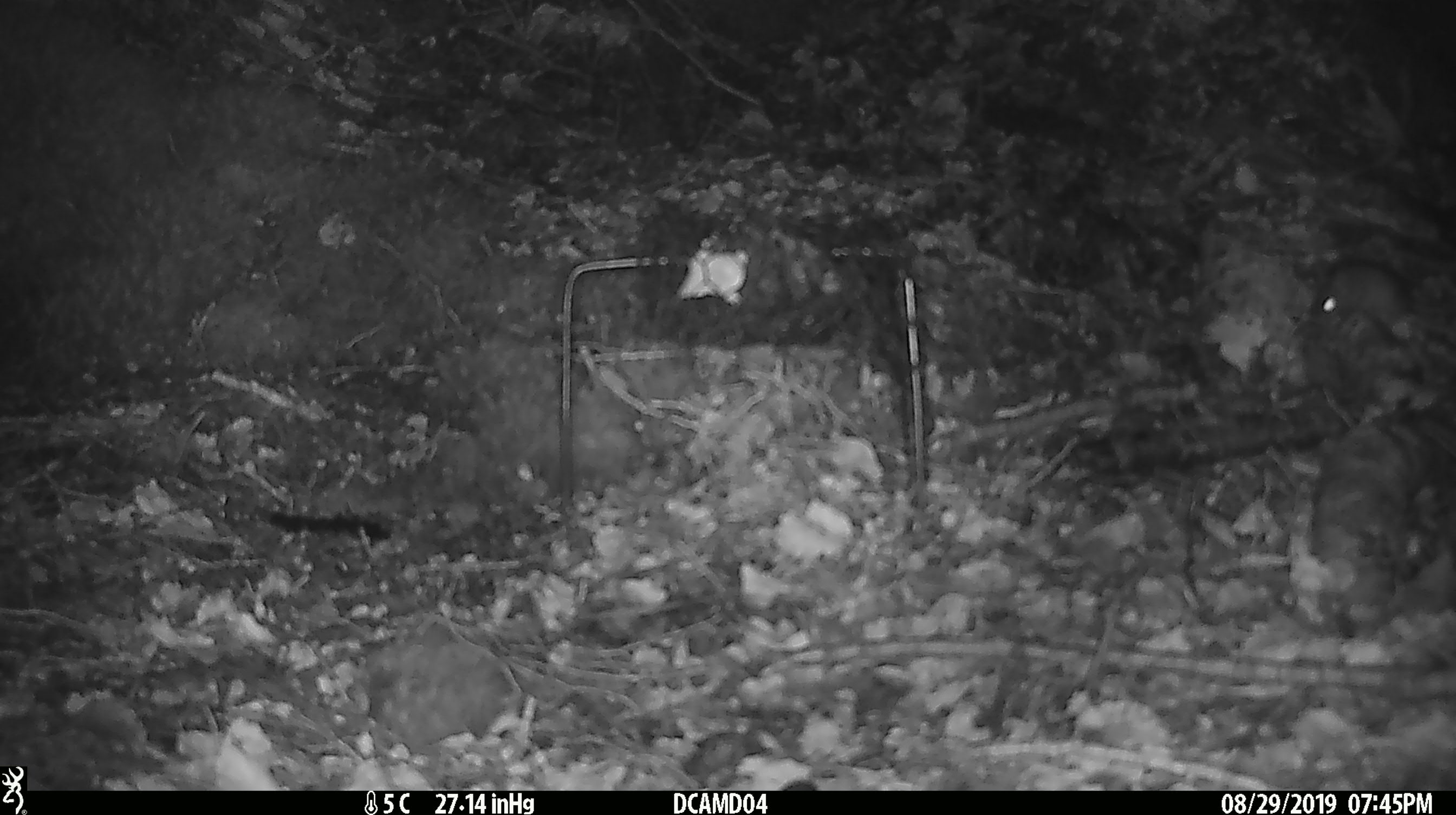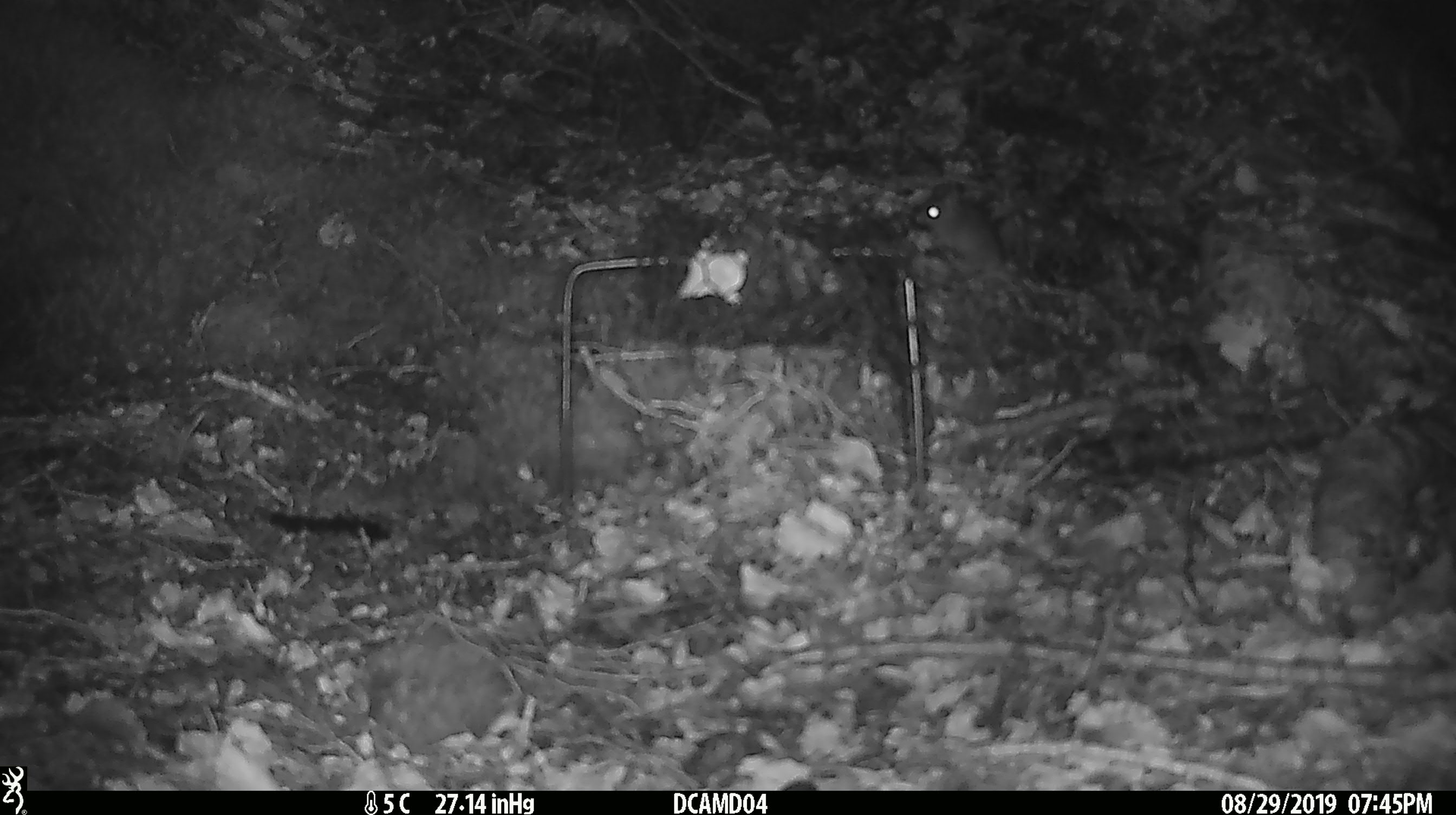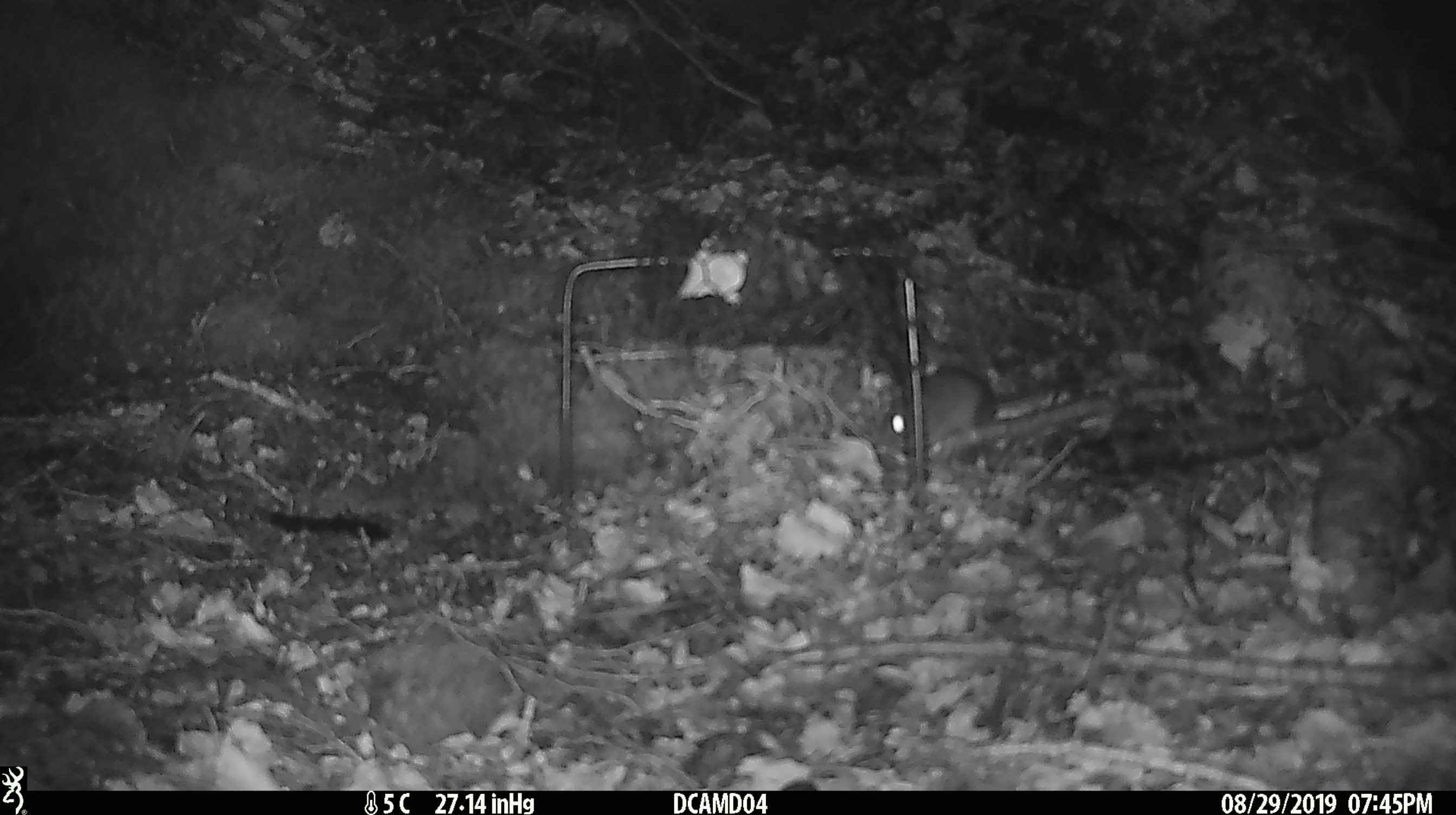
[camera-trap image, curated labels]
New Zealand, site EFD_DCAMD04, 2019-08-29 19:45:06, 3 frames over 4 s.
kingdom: Animalia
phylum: Chordata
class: Mammalia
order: Rodentia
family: Muridae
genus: Mus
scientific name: Mus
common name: mouse